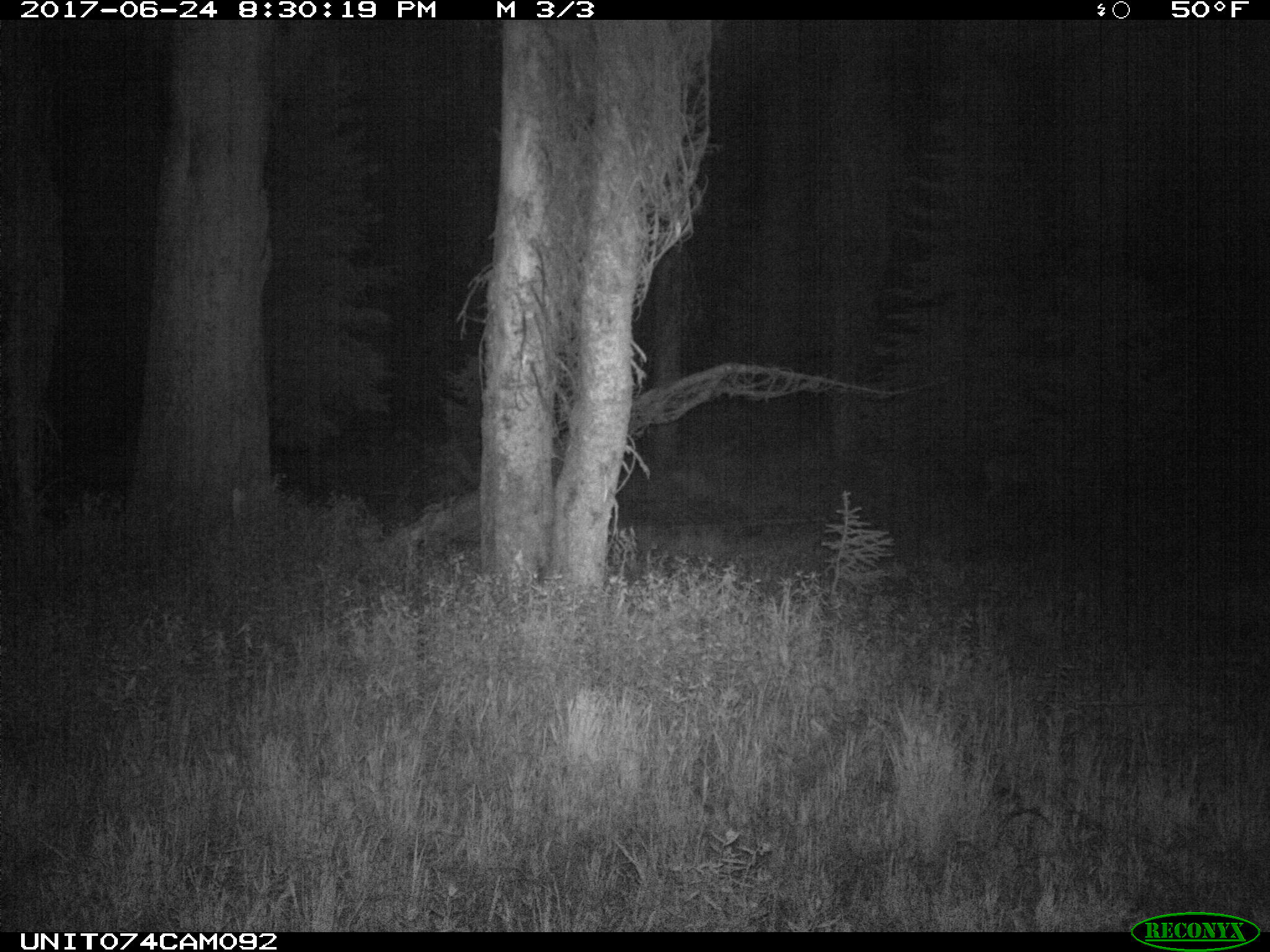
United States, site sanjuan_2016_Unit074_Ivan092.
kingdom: Animalia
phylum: Chordata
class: Mammalia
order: Artiodactyla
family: Cervidae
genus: Odocoileus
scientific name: Odocoileus hemionus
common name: mule deer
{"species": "Odocoileus hemionus (mule deer)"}